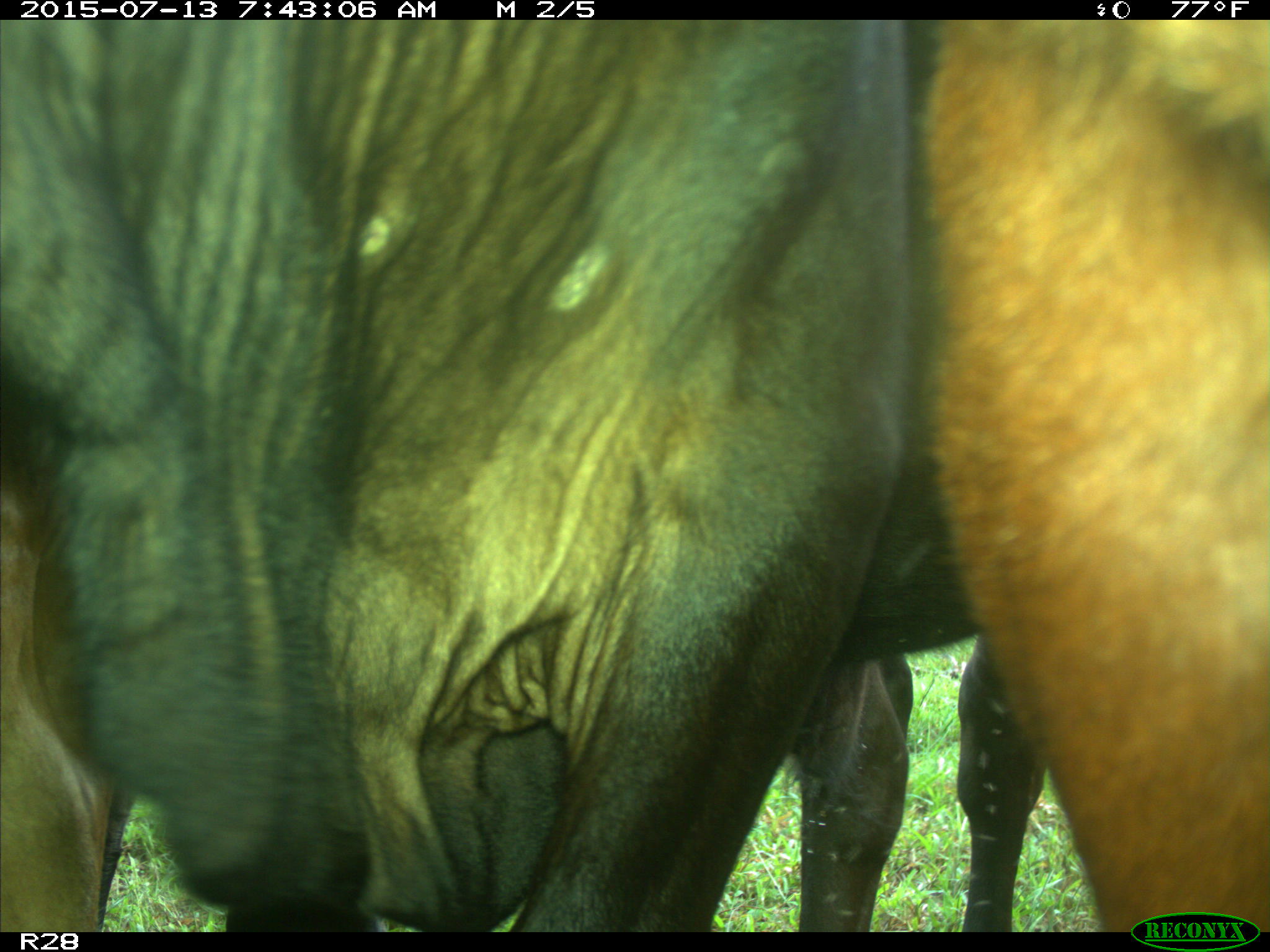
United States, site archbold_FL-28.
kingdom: Animalia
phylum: Chordata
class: Mammalia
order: Artiodactyla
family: Bovidae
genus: Bos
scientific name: Bos taurus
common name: domestic cow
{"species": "Bos taurus (domestic cow)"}